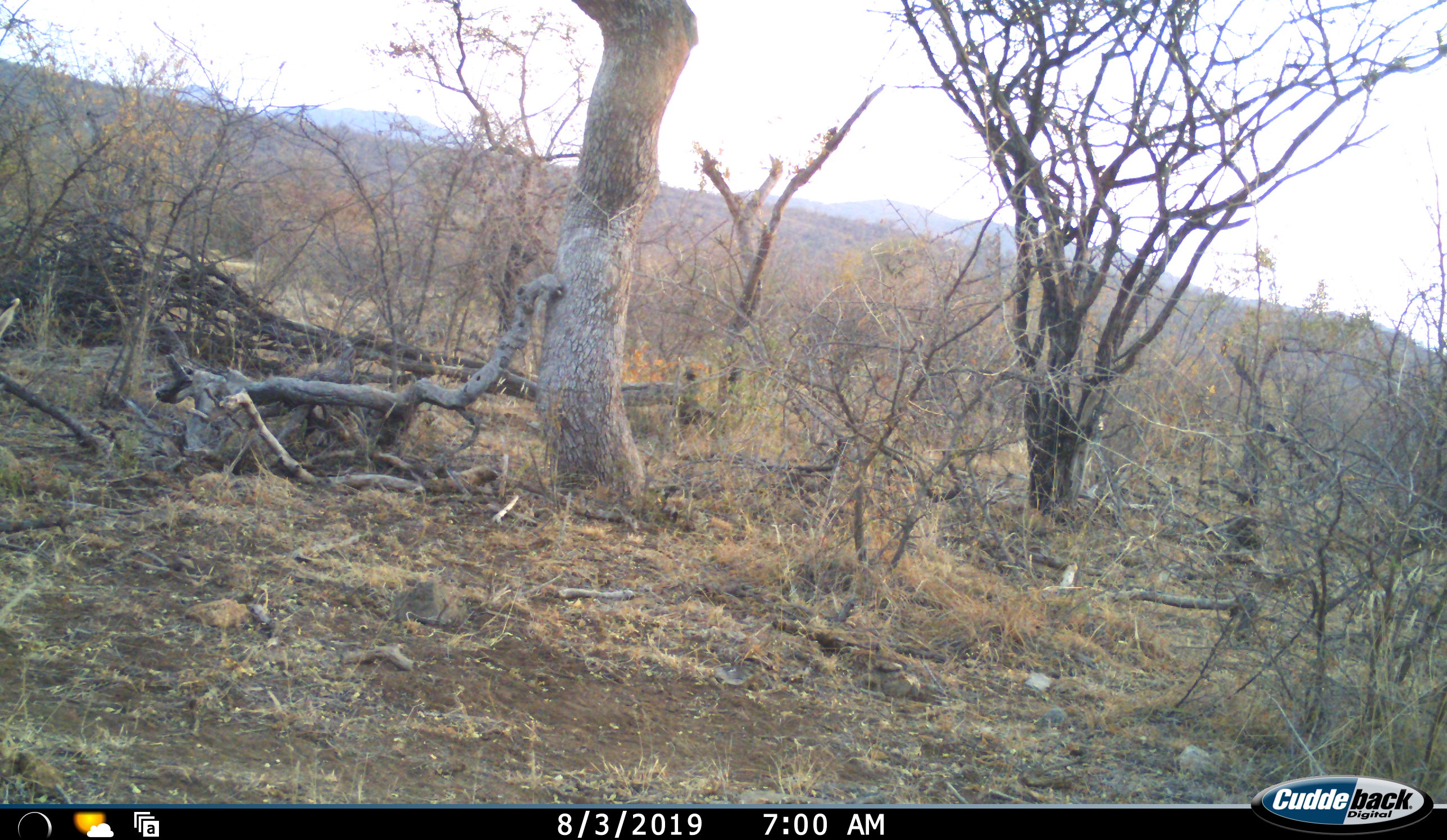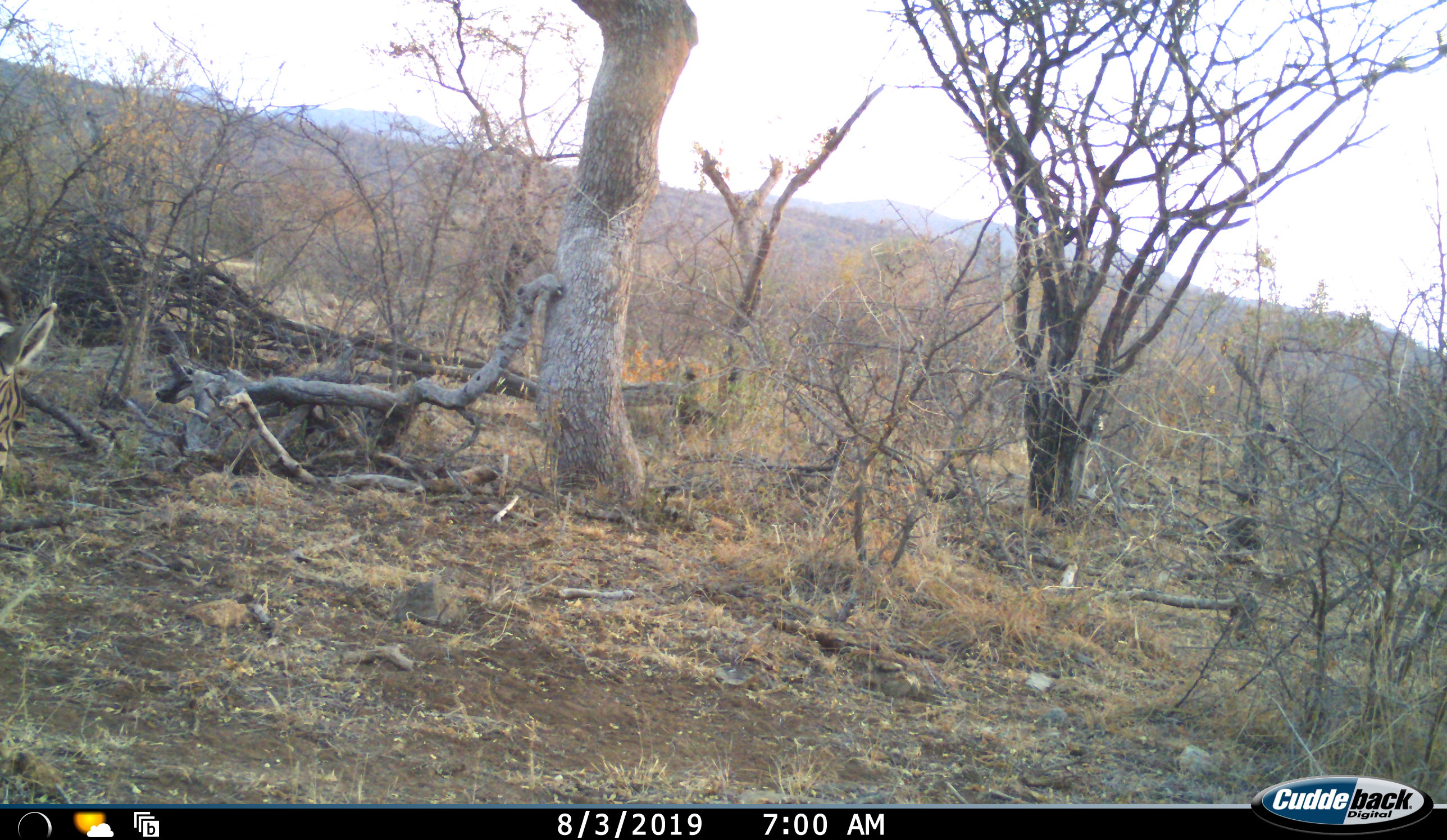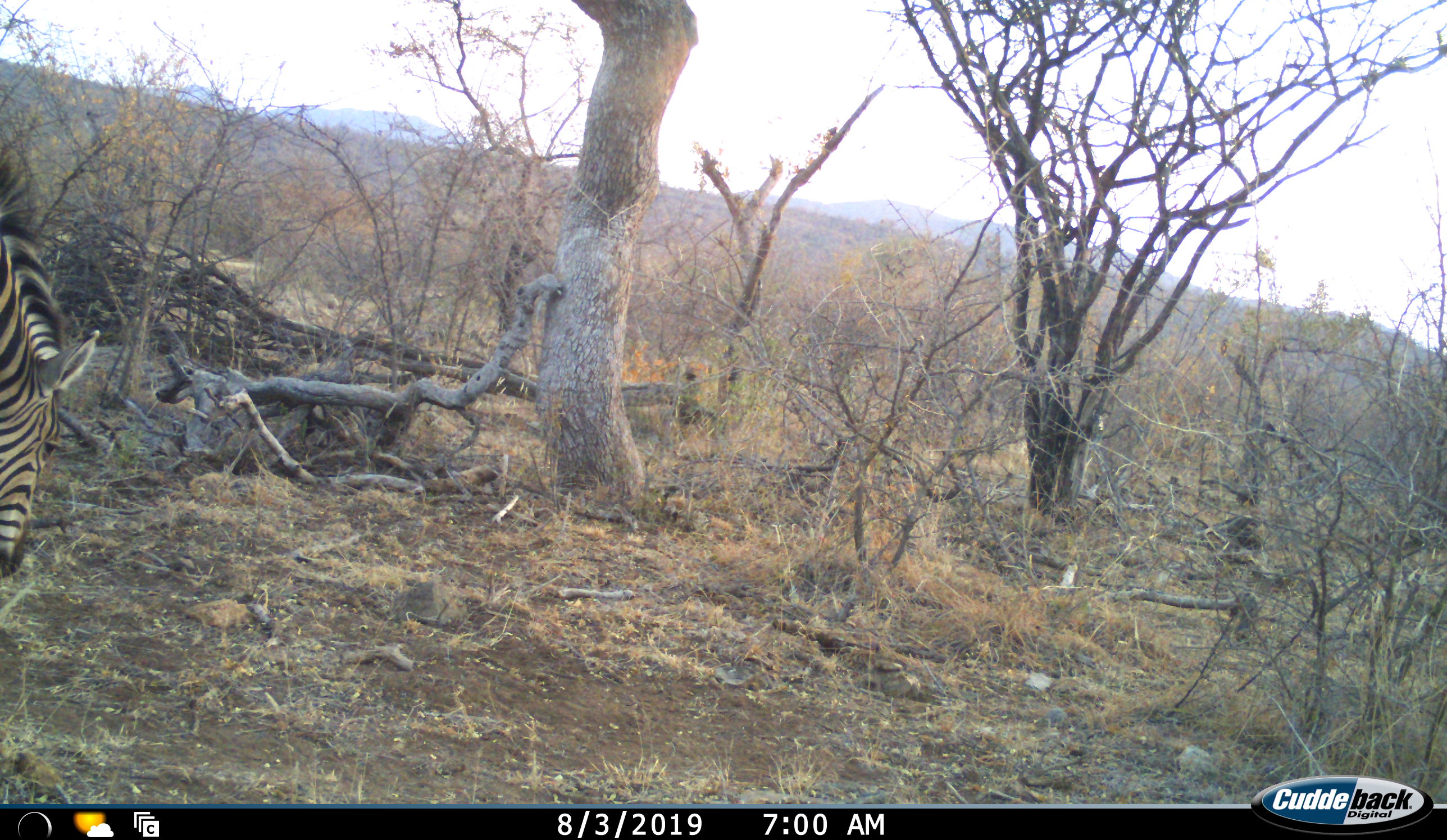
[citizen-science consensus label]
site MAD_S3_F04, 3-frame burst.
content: unidentified animal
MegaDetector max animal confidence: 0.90